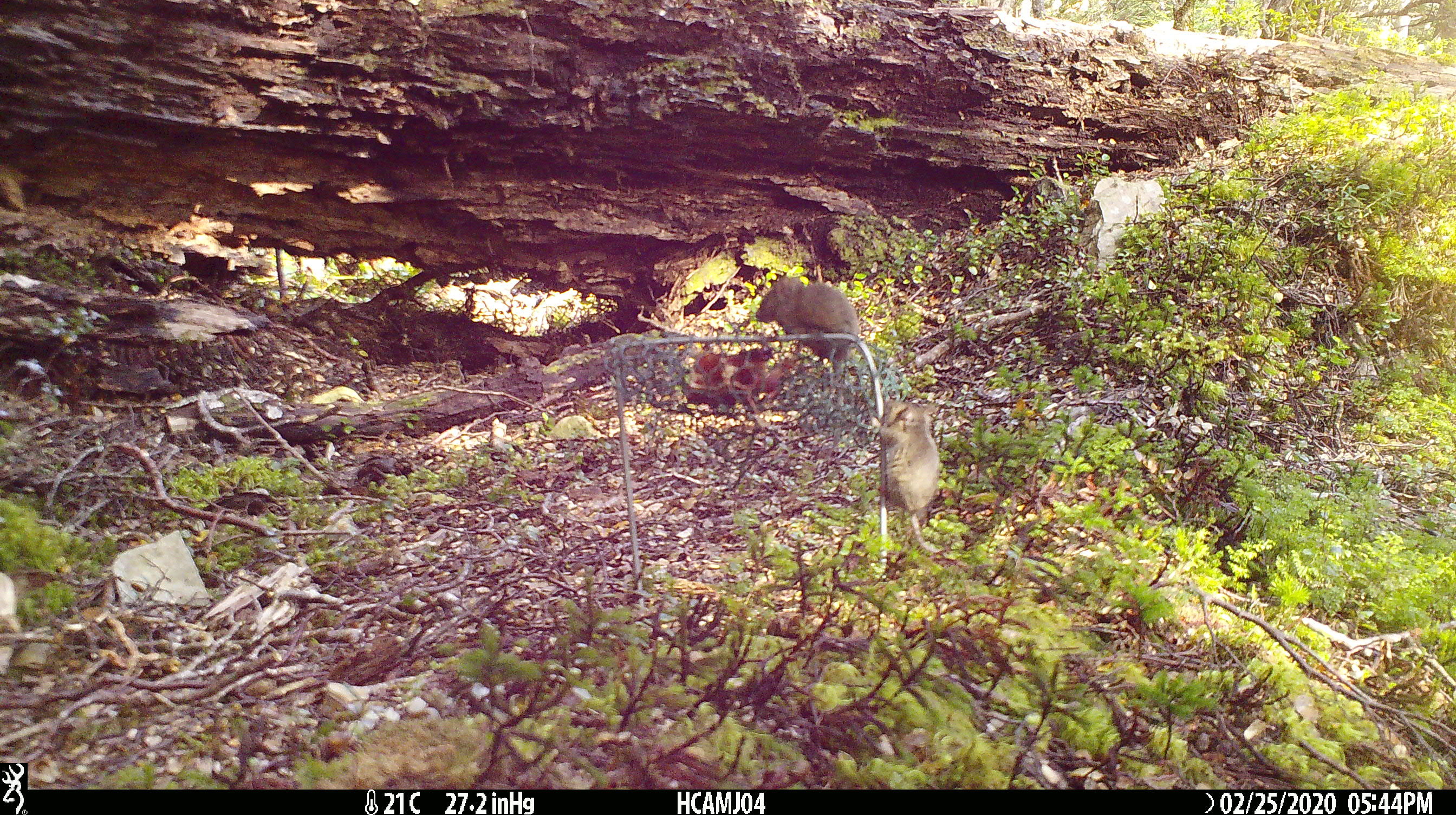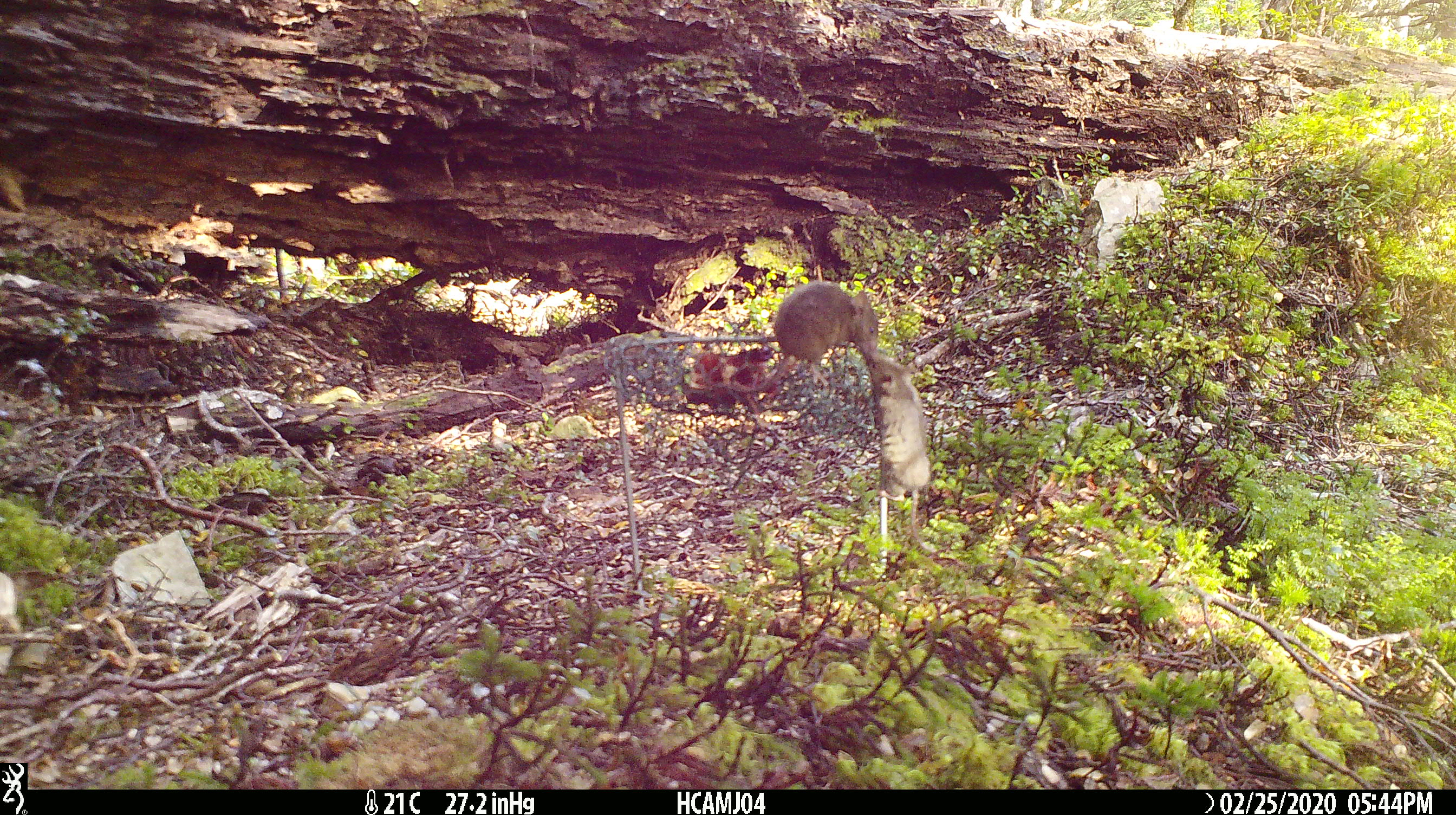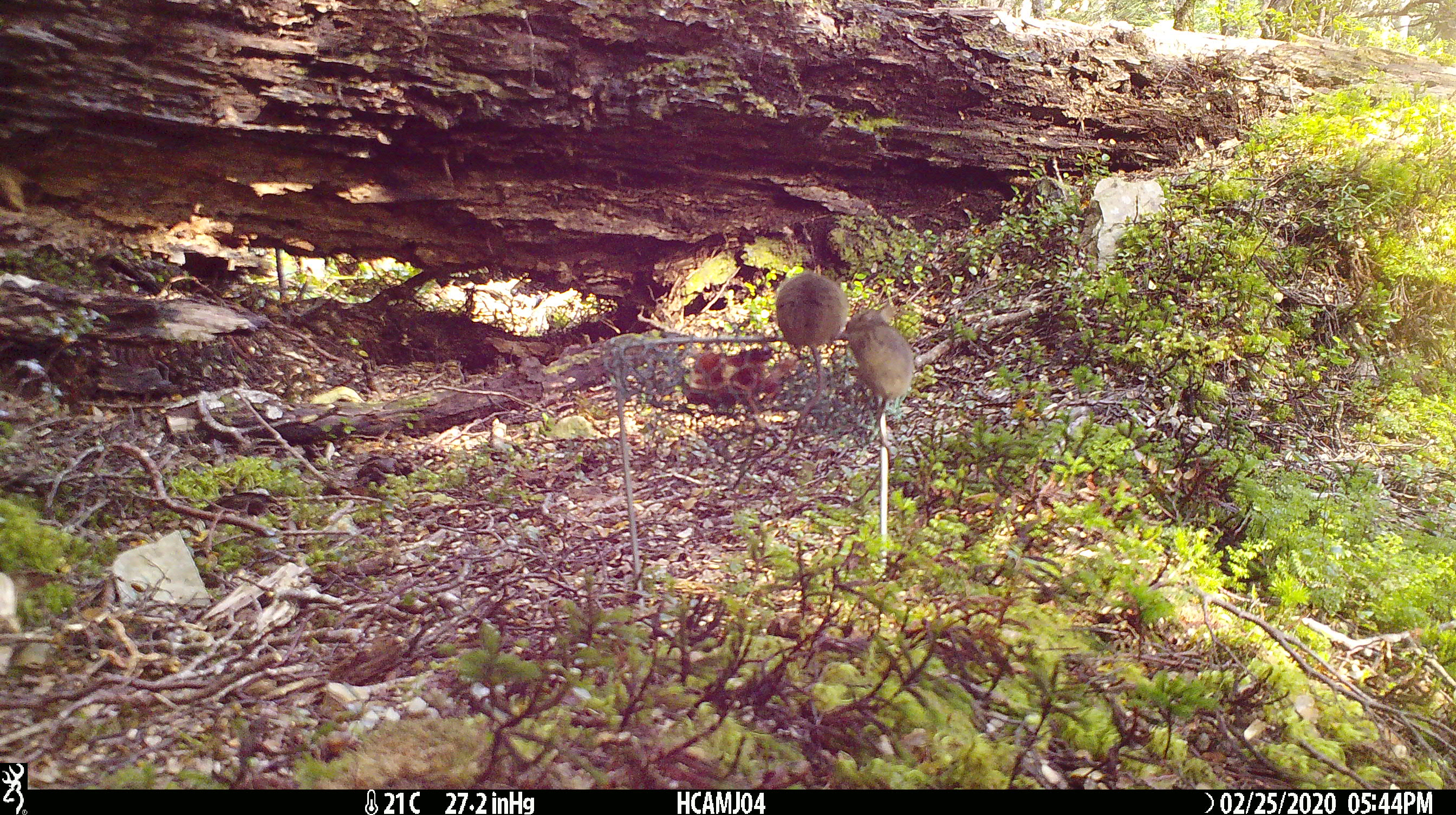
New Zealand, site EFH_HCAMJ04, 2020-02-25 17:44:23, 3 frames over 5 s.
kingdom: Animalia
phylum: Chordata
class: Mammalia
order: Rodentia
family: Muridae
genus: Mus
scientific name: Mus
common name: mouse